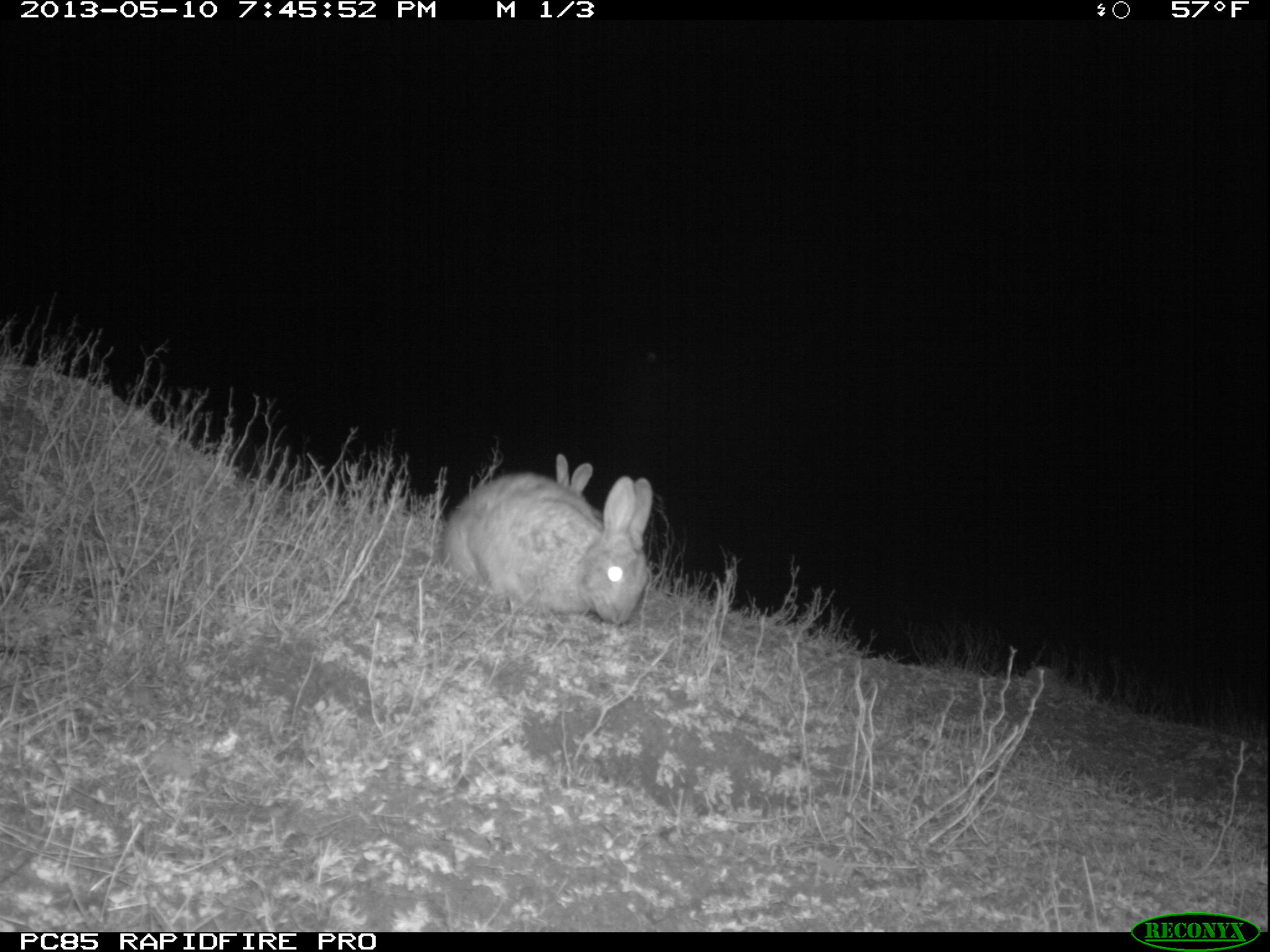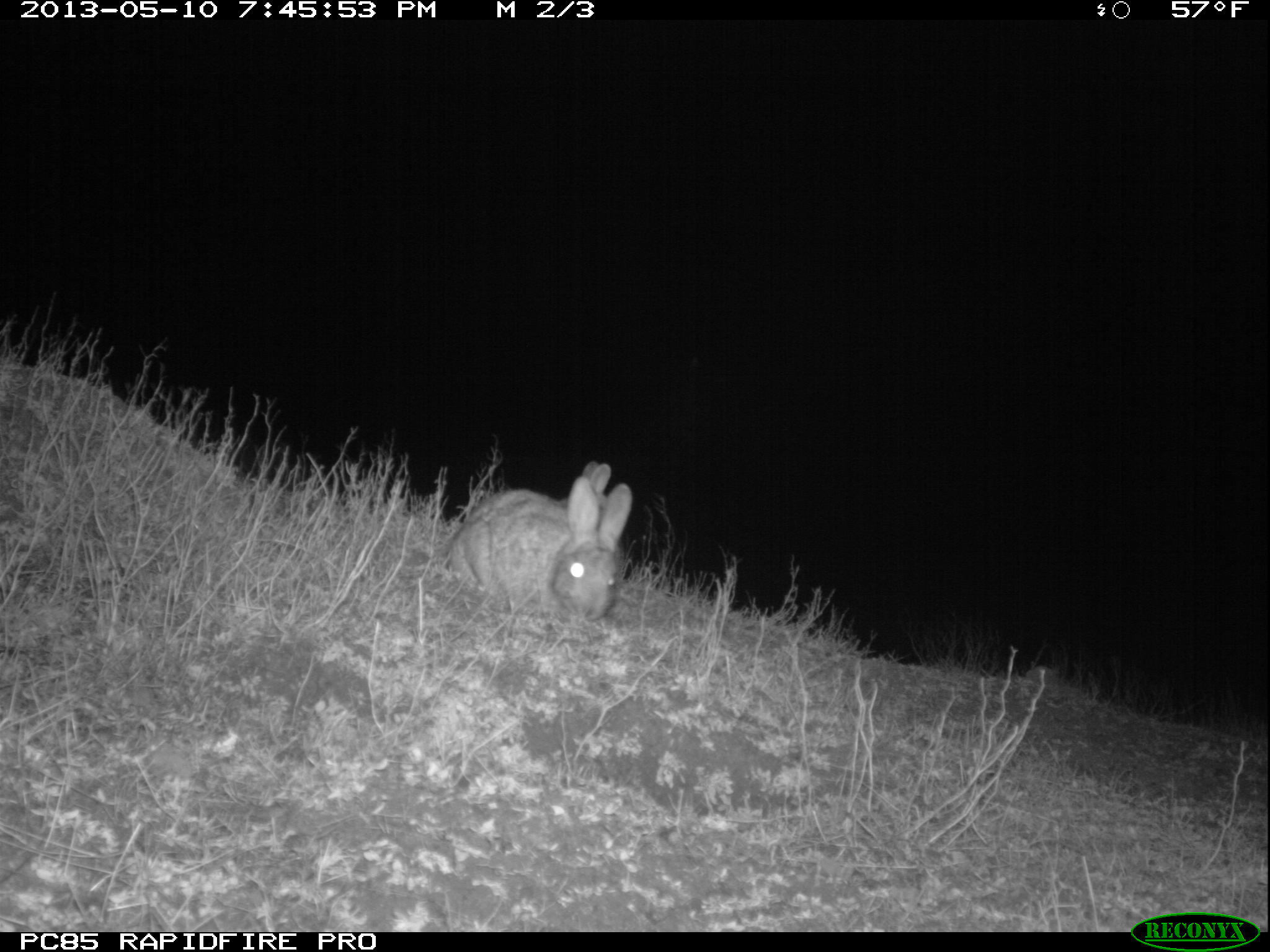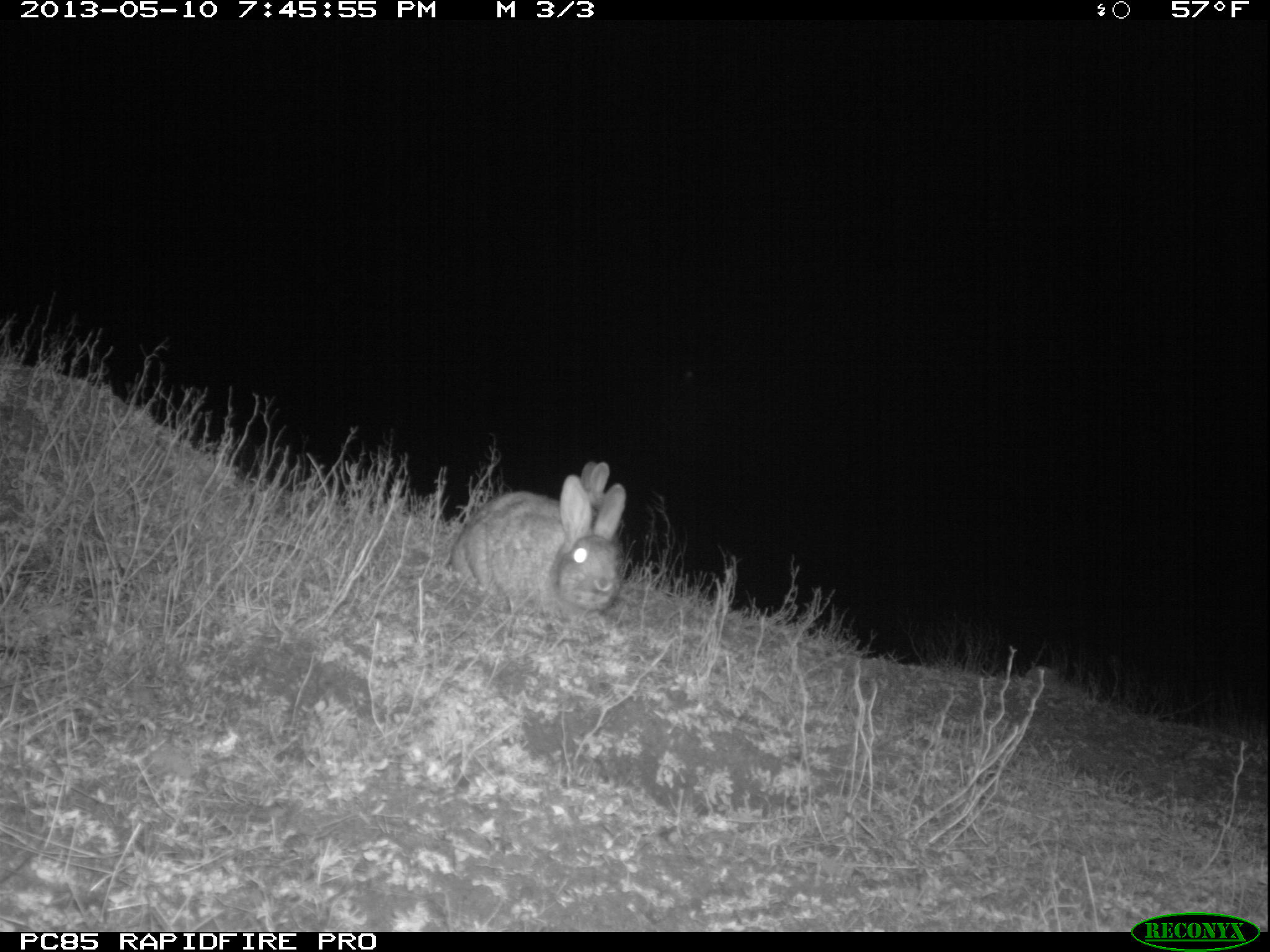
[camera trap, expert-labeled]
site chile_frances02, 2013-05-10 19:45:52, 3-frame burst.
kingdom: Animalia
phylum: Chordata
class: Mammalia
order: Lagomorpha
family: Leporidae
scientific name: Leporidae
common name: rabbits and hares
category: rabbit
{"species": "rabbit (rabbits and hares) (Leporidae)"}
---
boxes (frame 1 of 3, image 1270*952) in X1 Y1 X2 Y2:
rabbit: 434 464 650 630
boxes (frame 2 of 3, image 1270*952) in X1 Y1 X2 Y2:
rabbit: 444 477 632 620; 471 461 614 533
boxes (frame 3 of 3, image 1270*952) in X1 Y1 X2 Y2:
rabbit: 445 467 625 630